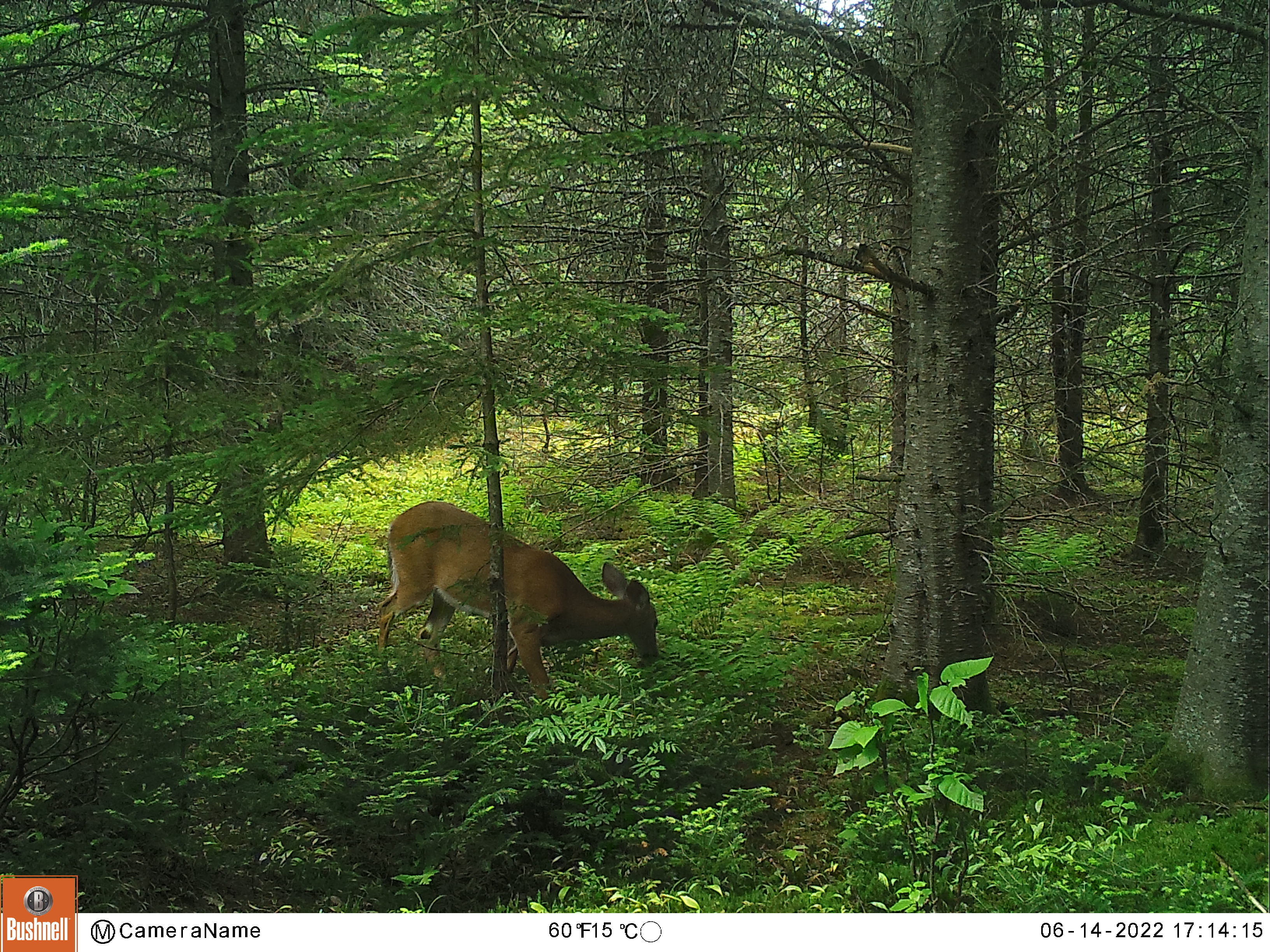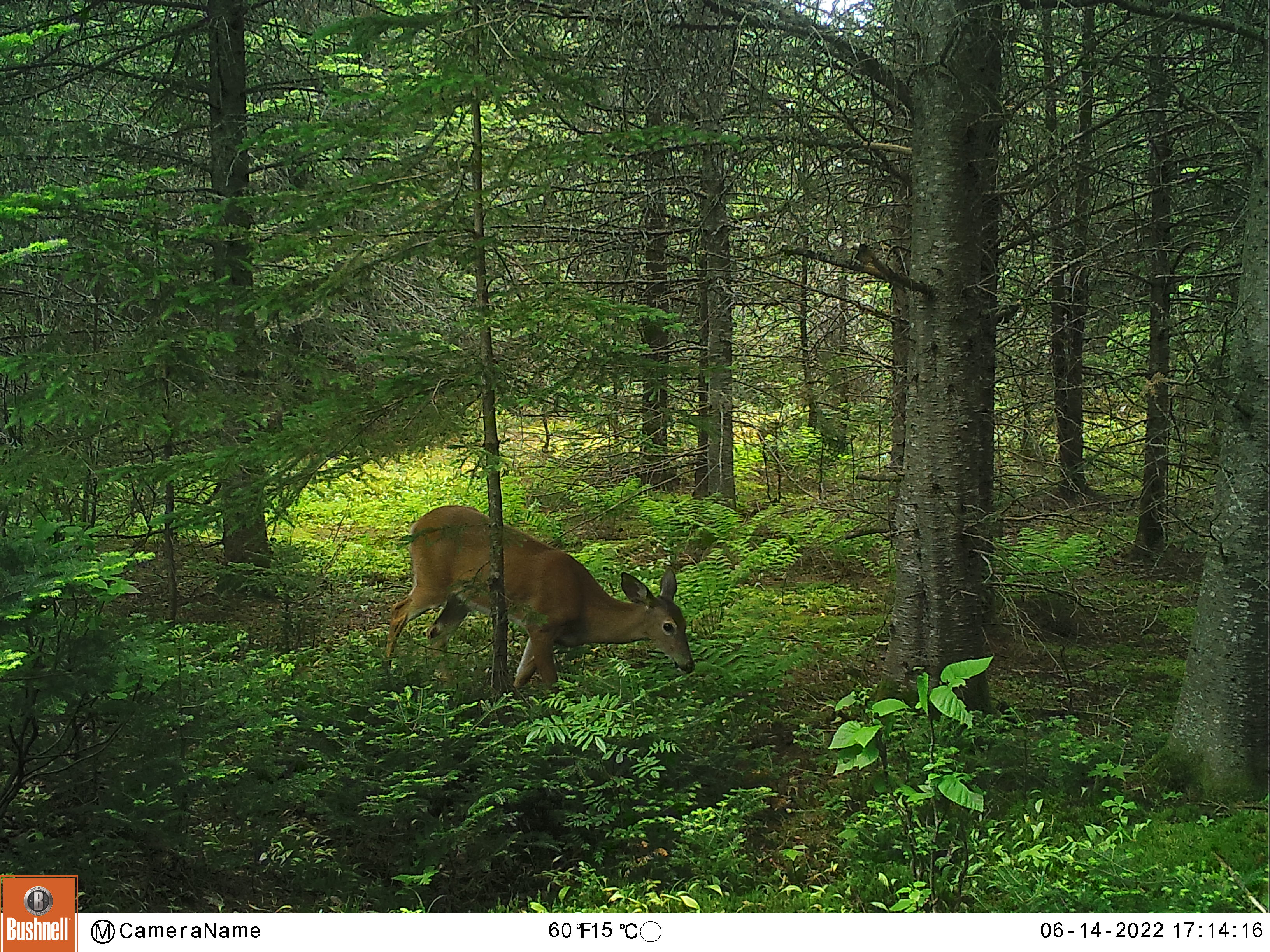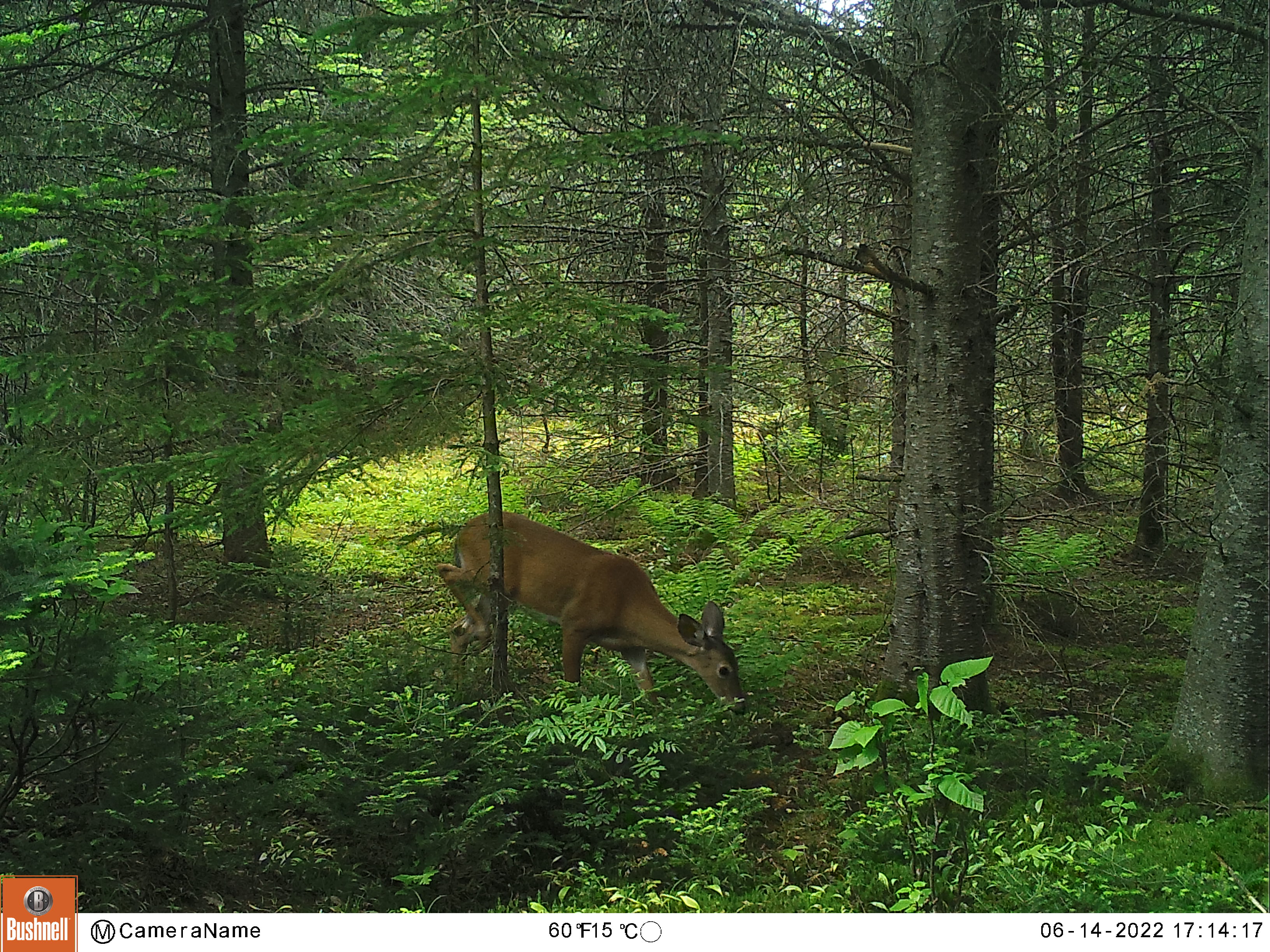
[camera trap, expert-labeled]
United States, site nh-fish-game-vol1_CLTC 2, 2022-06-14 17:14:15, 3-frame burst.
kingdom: Animalia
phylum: Chordata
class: Mammalia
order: Artiodactyla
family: Cervidae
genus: Odocoileus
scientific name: Odocoileus virginianus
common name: white-tailed deer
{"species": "white-tailed deer (Odocoileus virginianus)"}